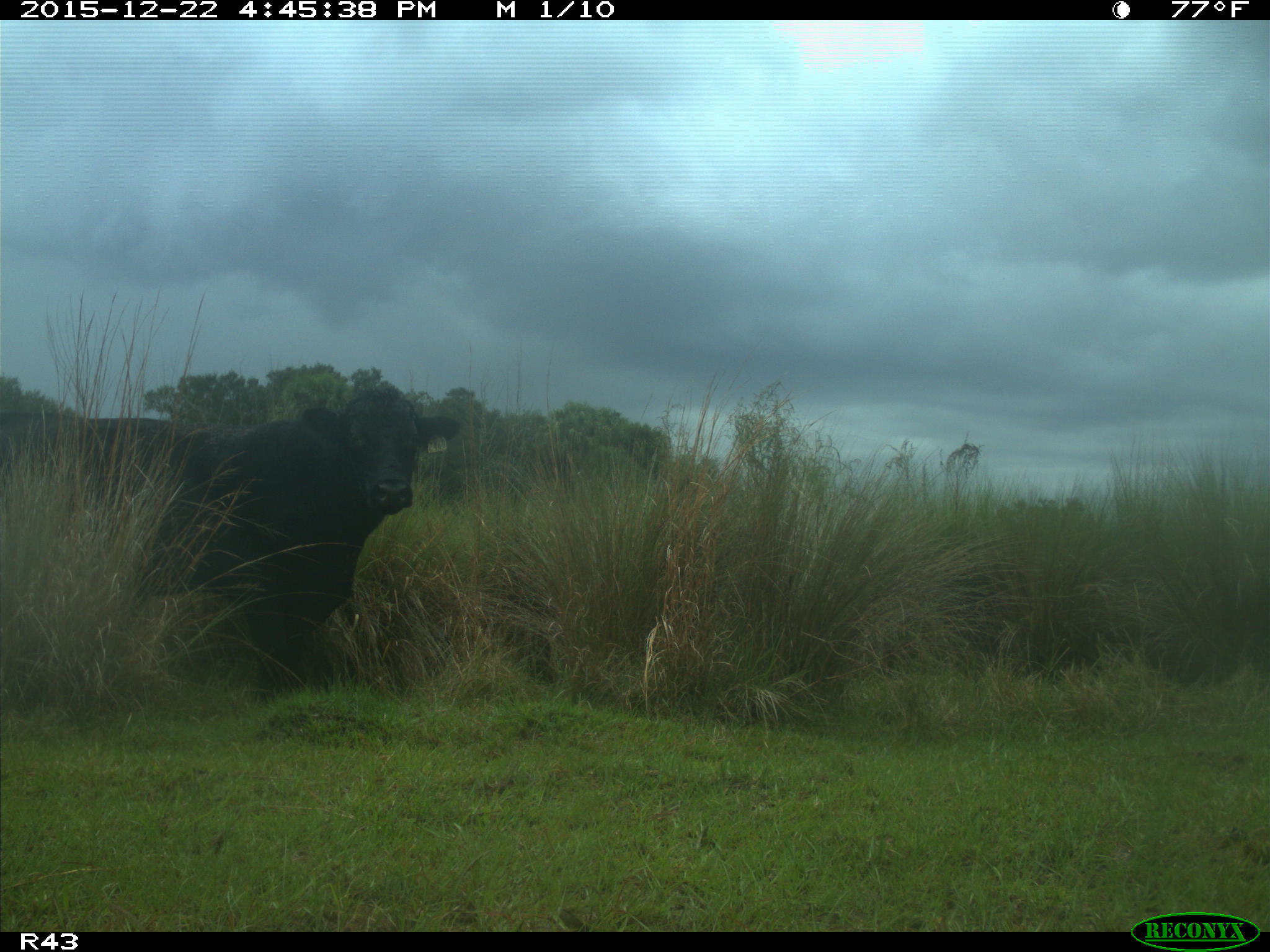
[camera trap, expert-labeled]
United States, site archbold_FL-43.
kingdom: Animalia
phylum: Chordata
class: Mammalia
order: Artiodactyla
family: Bovidae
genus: Bos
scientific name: Bos taurus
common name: domestic cow